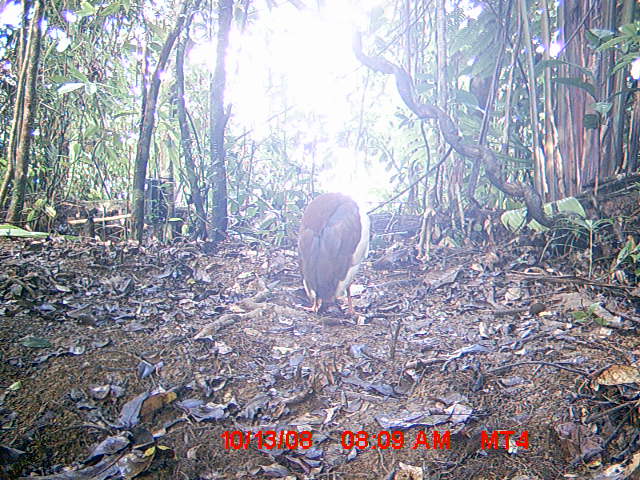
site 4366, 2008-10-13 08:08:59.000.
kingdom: Animalia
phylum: Chordata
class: Aves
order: Pelecaniformes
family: Threskiornithidae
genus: Lophotibis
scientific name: Lophotibis cristata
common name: madagascan ibis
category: lophotibis cristataa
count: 2